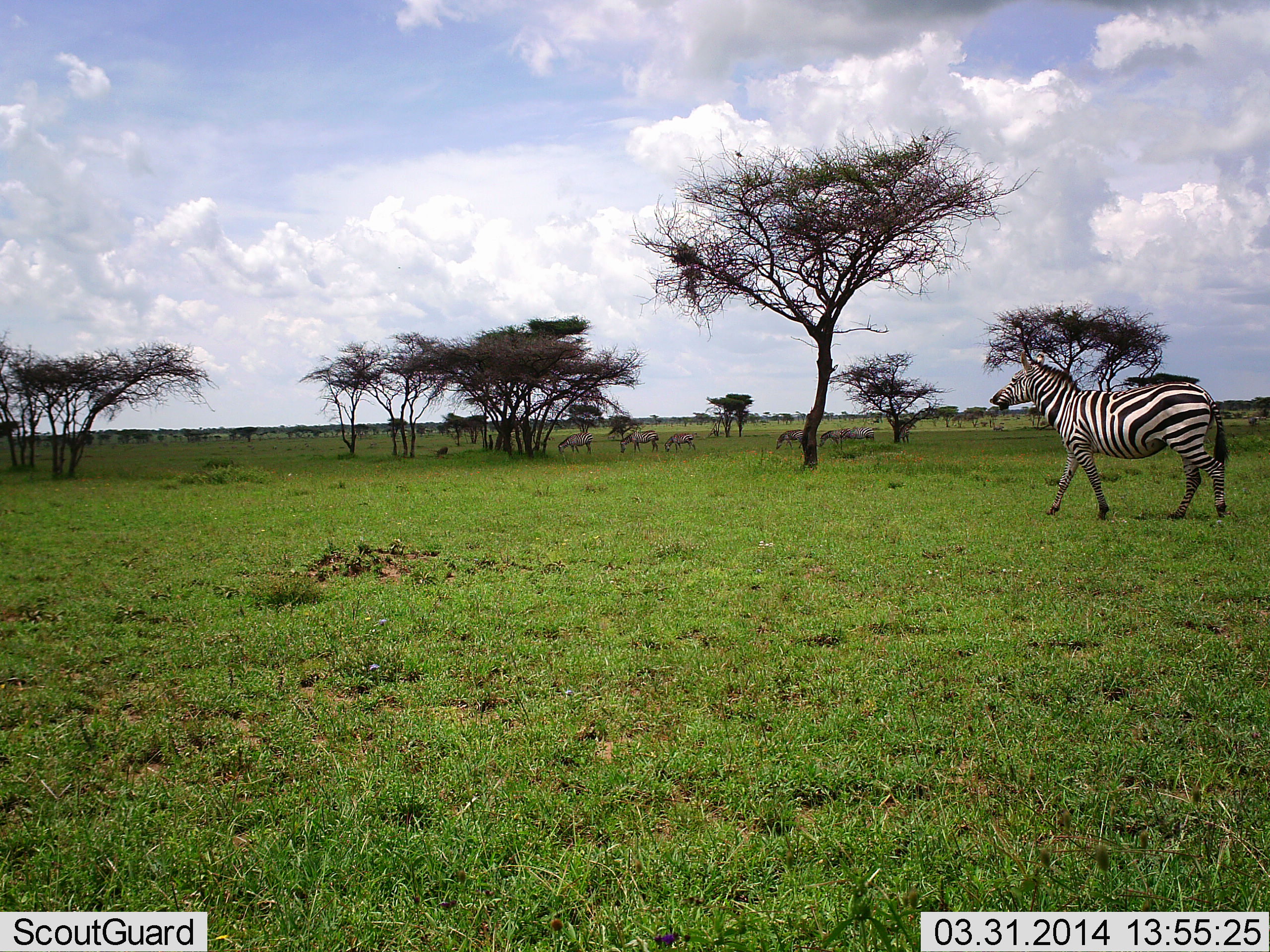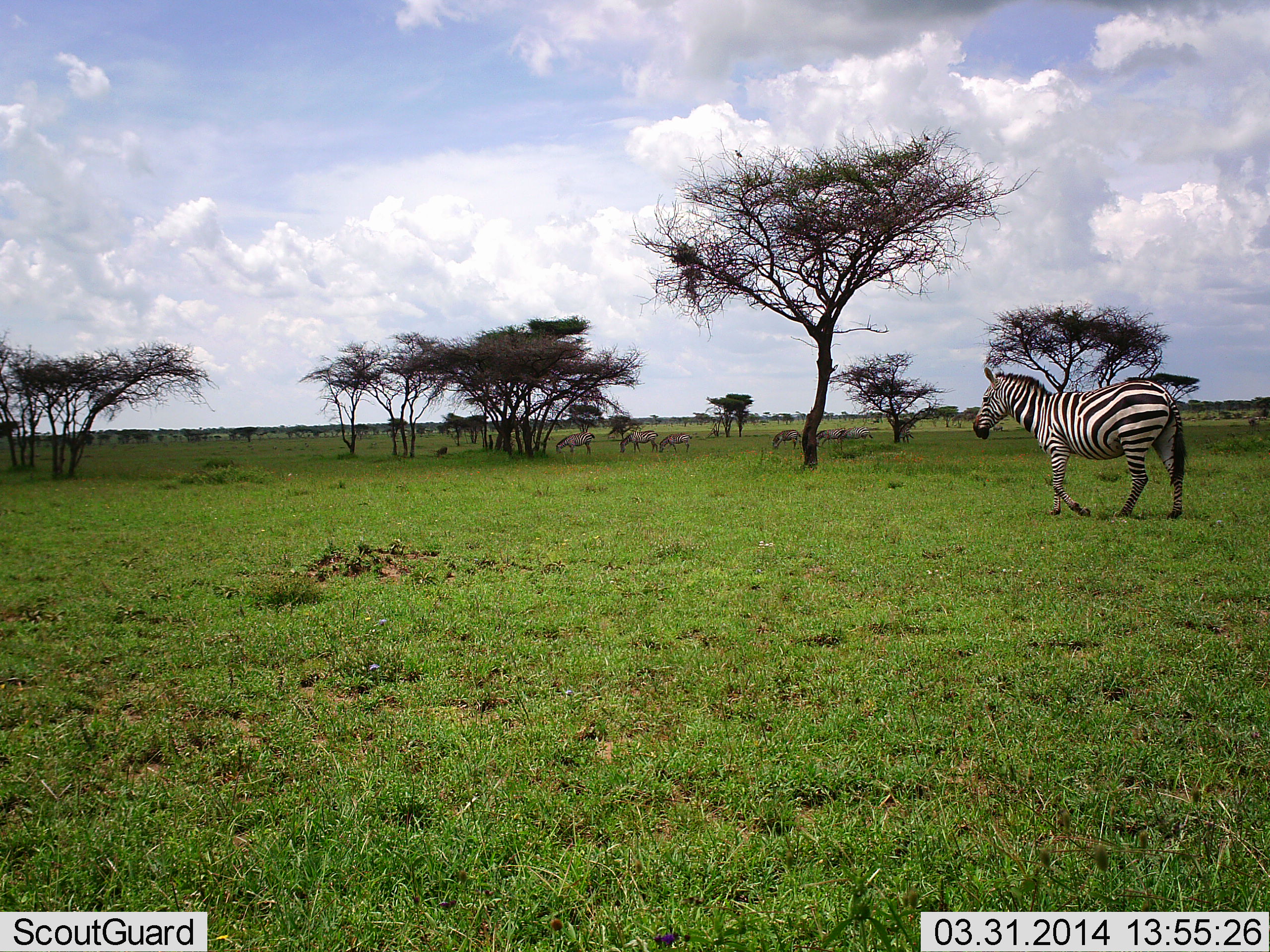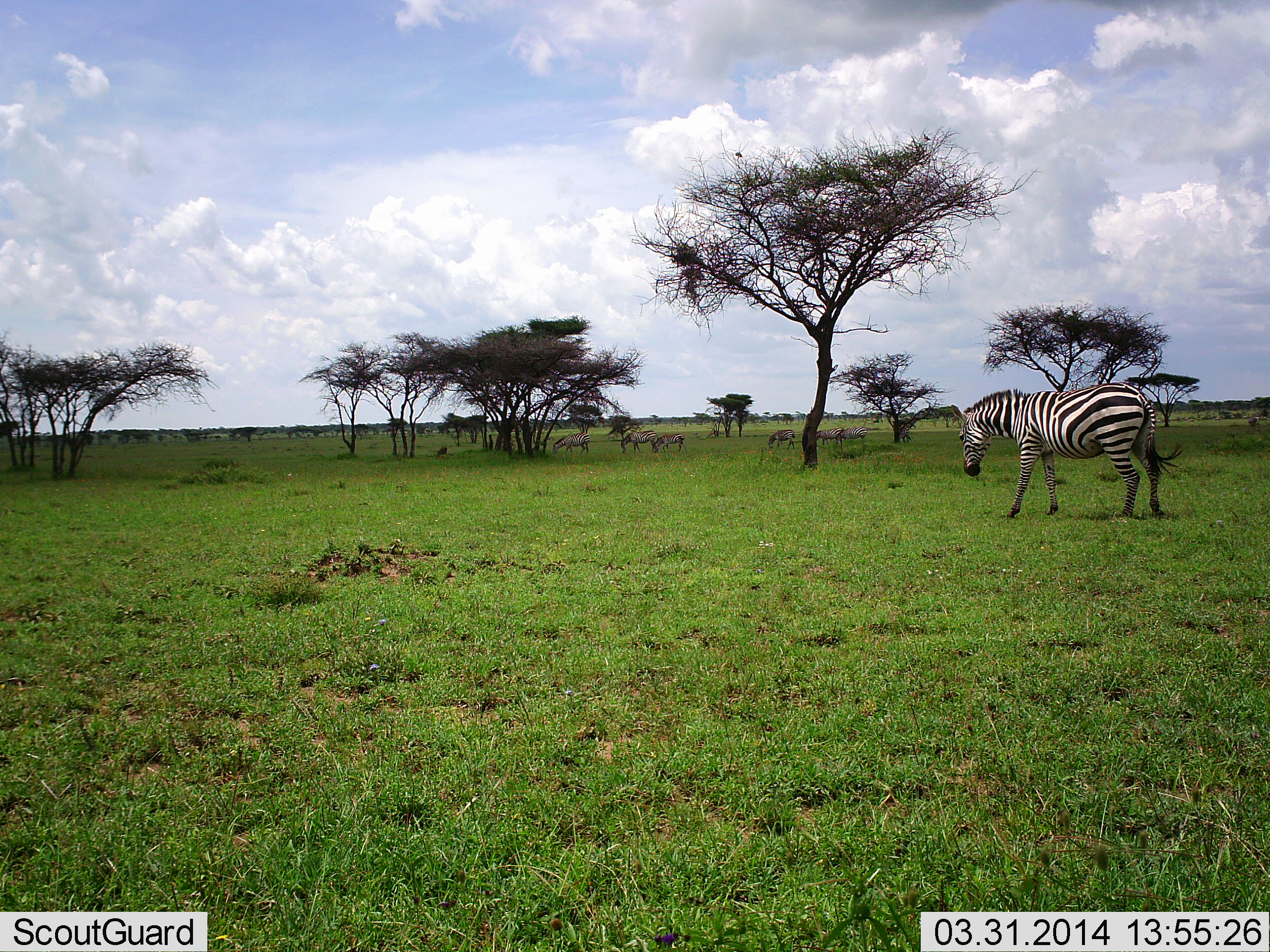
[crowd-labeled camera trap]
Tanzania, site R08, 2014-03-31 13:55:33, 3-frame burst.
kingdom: Animalia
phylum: Chordata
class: Mammalia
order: Perissodactyla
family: Equidae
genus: Equus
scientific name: Equus quagga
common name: plains zebra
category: zebra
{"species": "zebra (plains zebra) (Equus quagga)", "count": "7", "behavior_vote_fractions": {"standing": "27%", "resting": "0%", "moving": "91%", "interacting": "0%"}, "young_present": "0%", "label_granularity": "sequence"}